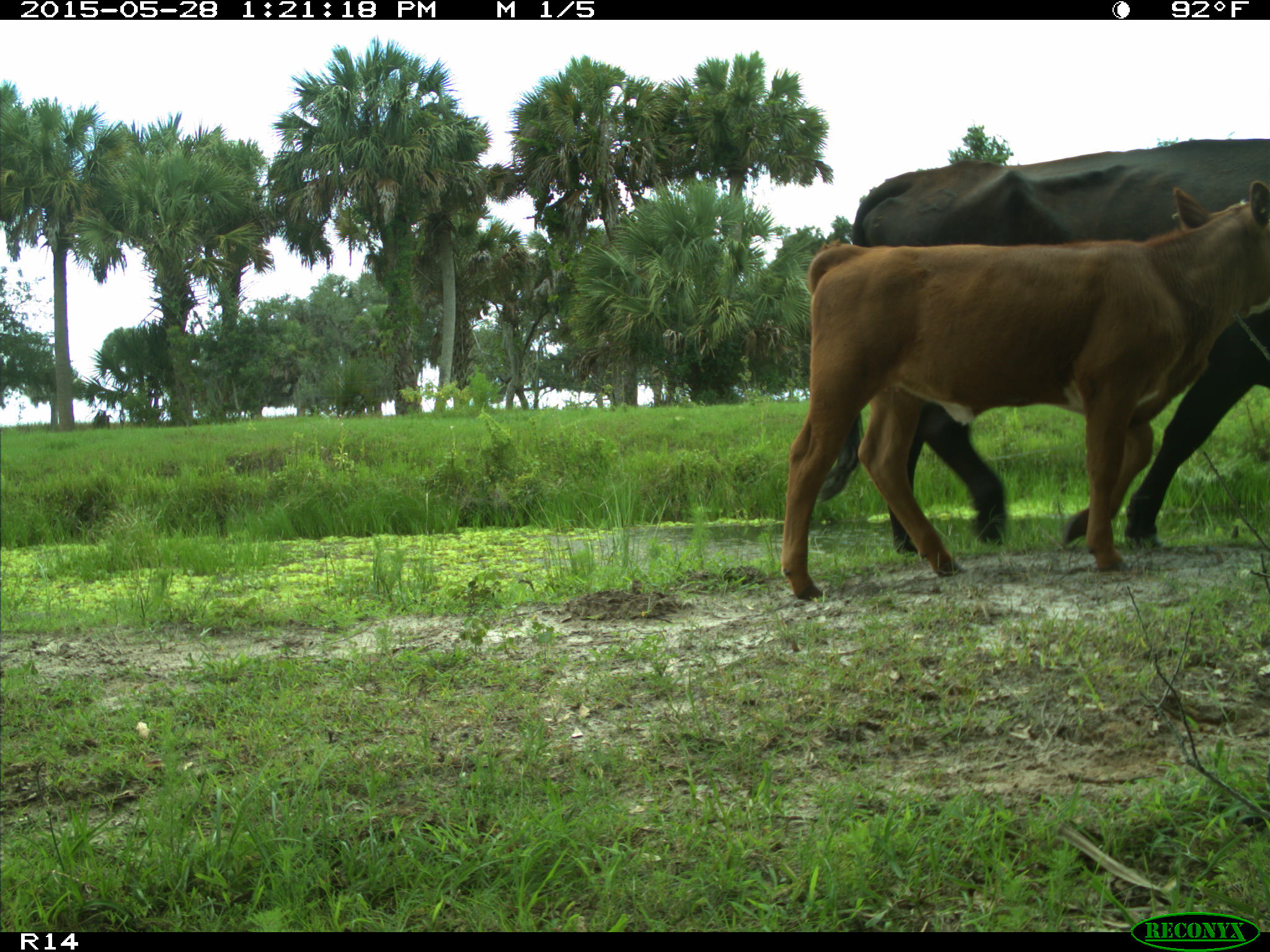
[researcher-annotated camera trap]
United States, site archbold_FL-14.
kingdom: Animalia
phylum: Chordata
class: Mammalia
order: Artiodactyla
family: Bovidae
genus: Bos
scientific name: Bos taurus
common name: domestic cow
Bos taurus (domestic cow).